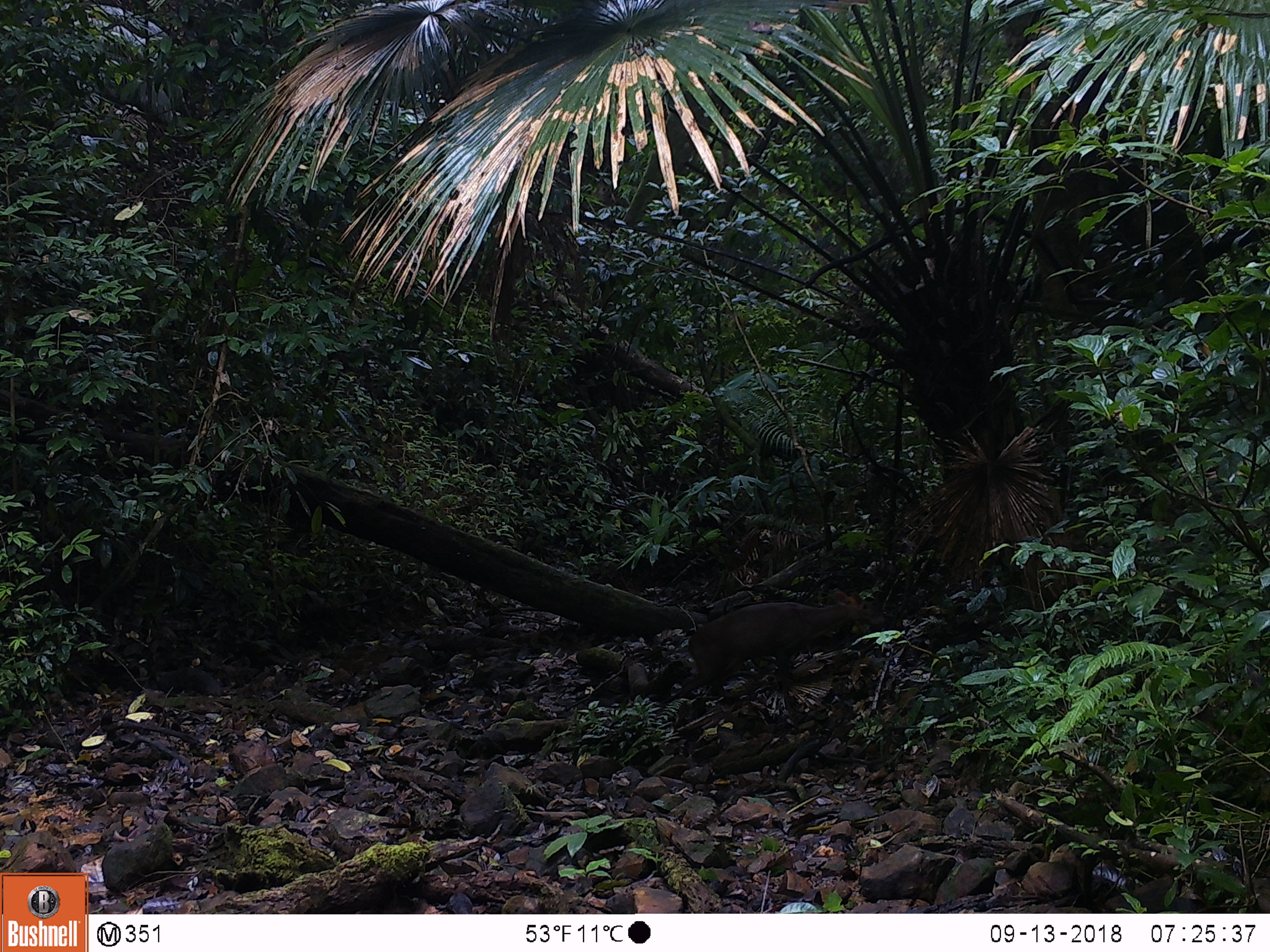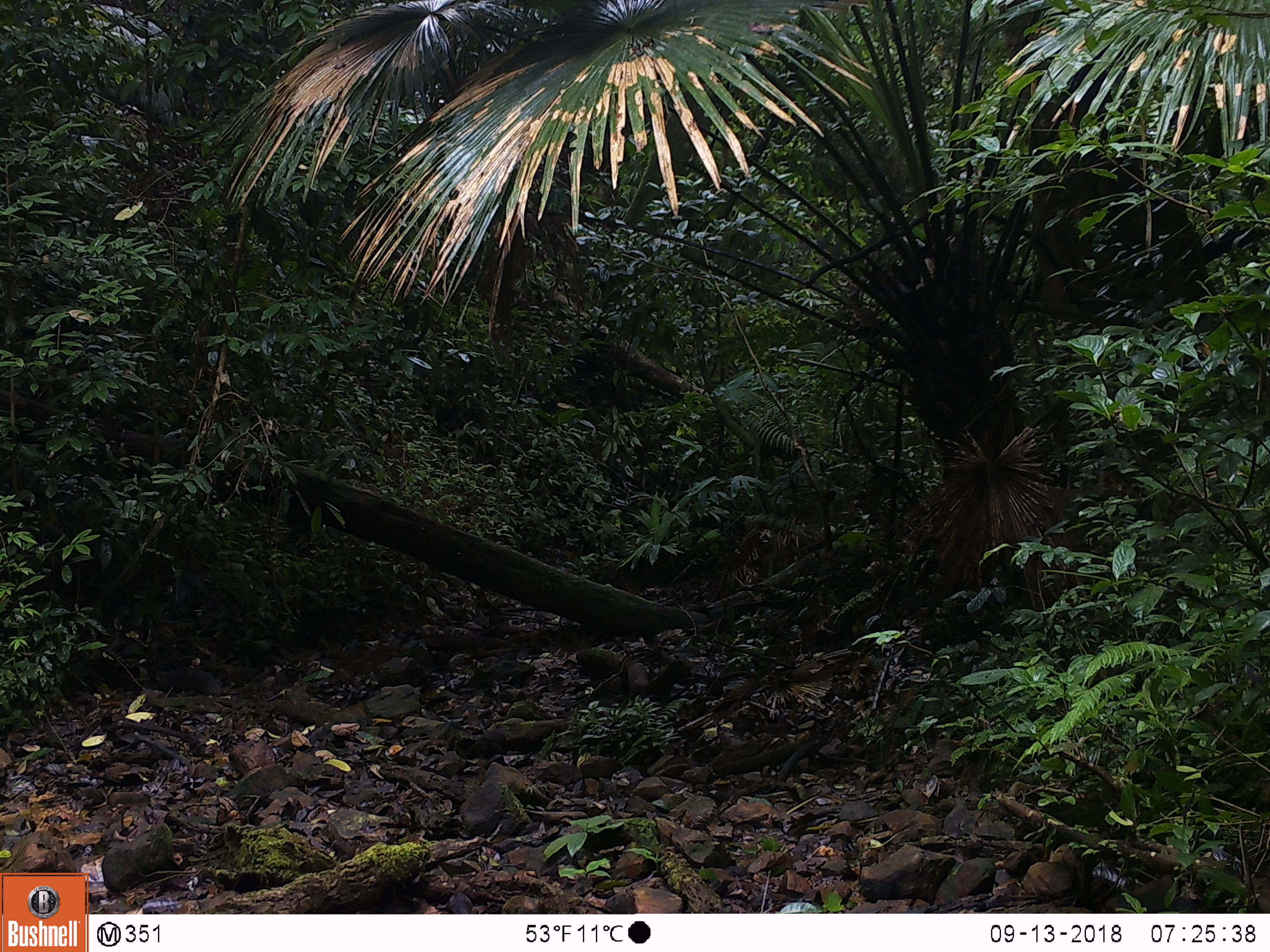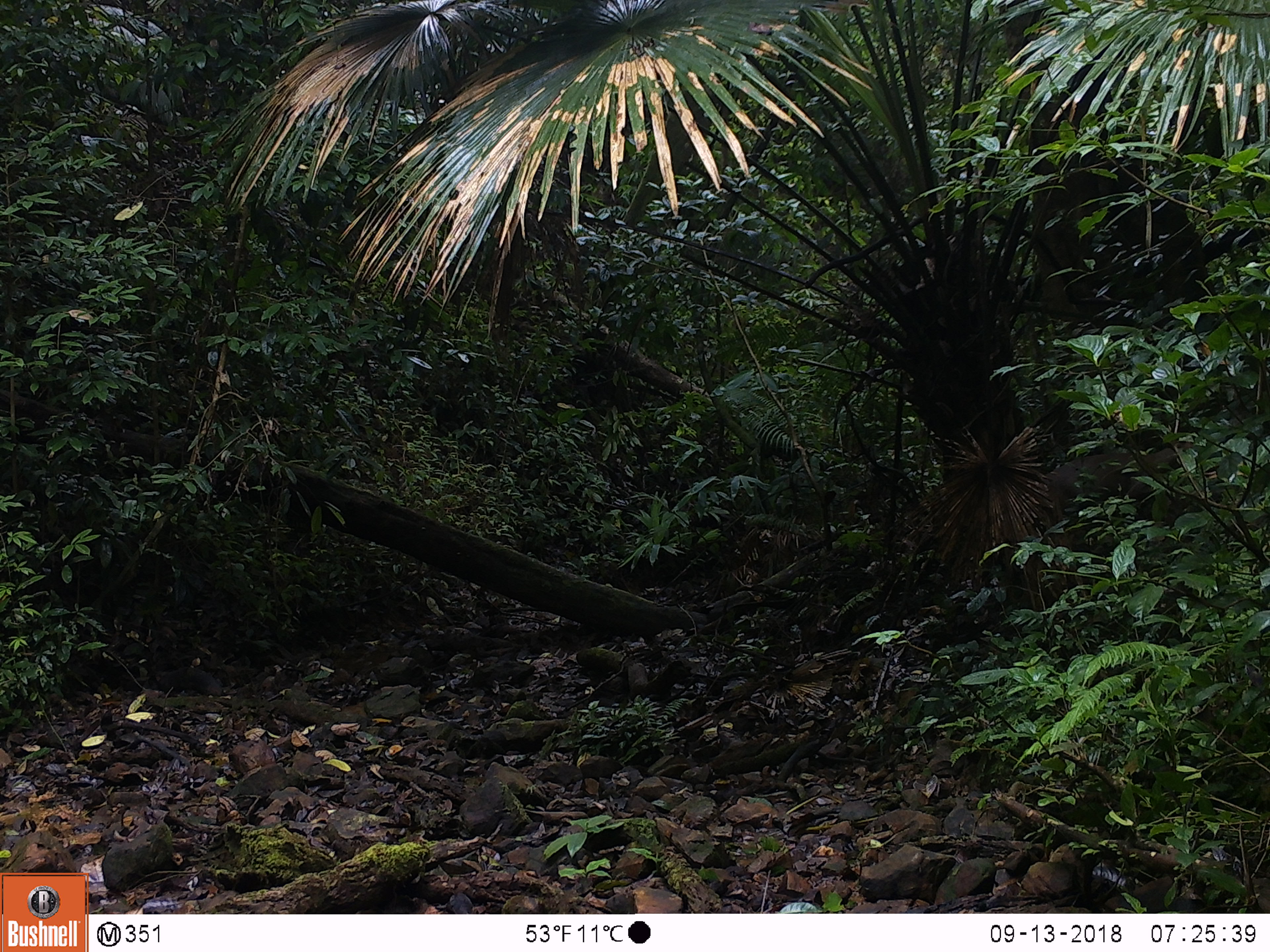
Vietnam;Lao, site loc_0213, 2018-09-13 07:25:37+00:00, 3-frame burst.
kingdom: Animalia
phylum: Chordata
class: Mammalia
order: Artiodactyla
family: Cervidae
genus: Muntiacus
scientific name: Muntiacus rooseveltorum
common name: roosevelt's muntjac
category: roosevelts muntjac group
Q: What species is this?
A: Roosevelts muntjac group (roosevelt's muntjac) (Muntiacus rooseveltorum).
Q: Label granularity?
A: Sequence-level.